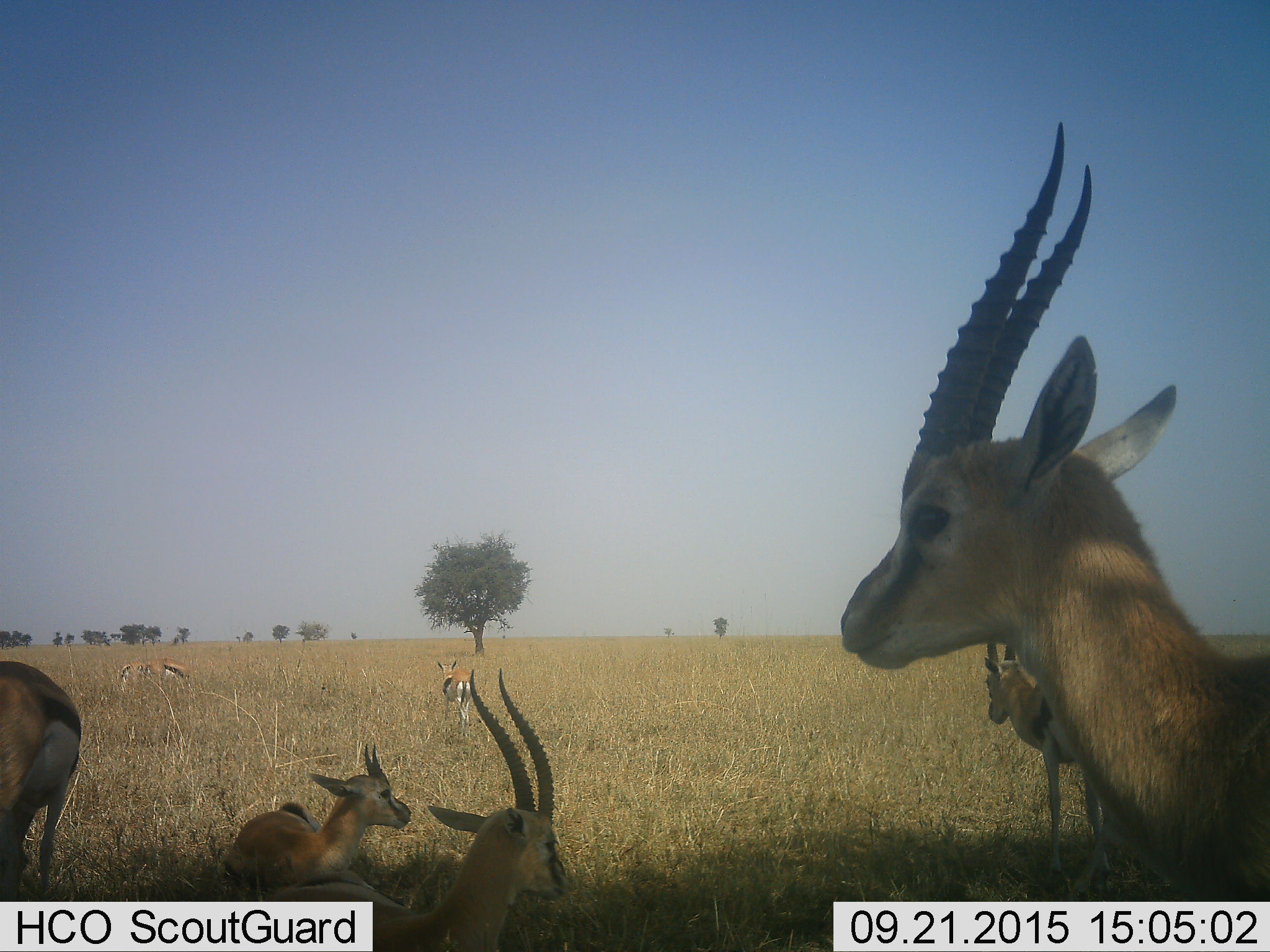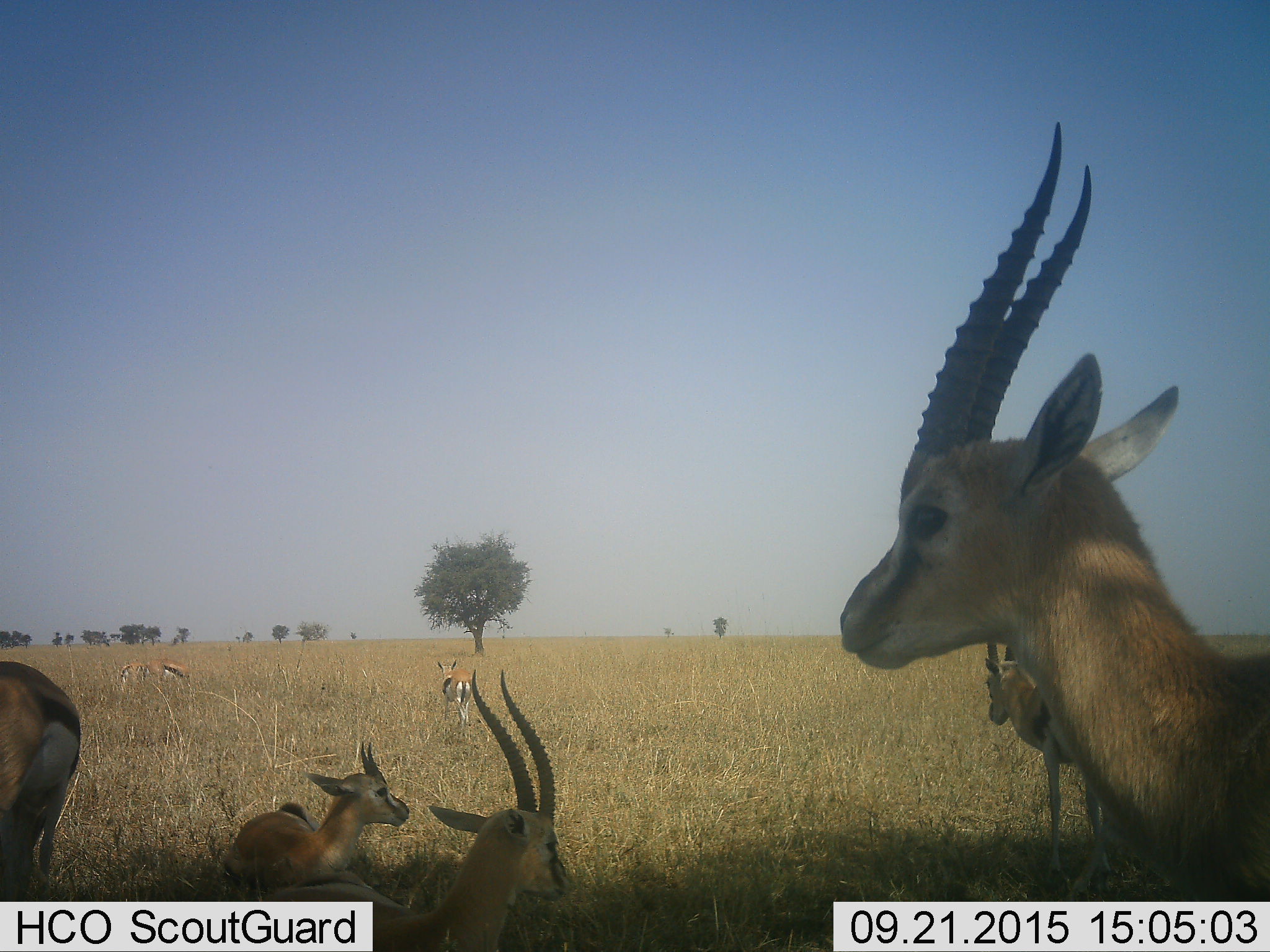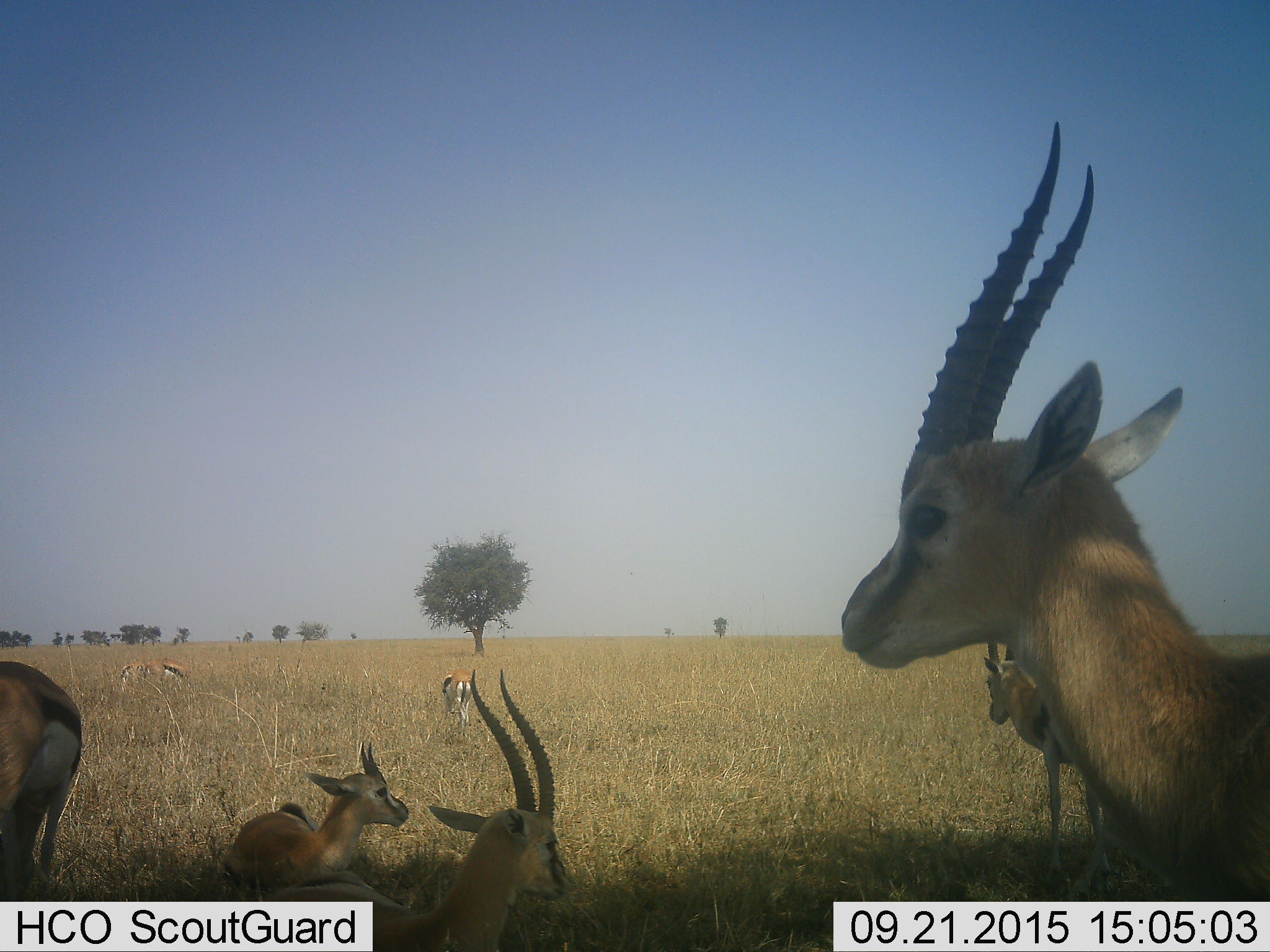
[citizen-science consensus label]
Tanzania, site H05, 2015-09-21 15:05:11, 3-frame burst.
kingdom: Animalia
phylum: Chordata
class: Mammalia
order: Artiodactyla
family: Bovidae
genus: Eudorcas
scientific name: Eudorcas thomsonii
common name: thomson's gazelle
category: gazellethomsons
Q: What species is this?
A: Gazellethomsons (thomson's gazelle) (Eudorcas thomsonii).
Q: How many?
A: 8.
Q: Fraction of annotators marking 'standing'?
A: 78%.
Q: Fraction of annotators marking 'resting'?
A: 100%.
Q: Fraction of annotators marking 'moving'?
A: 0%.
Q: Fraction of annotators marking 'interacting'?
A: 0%.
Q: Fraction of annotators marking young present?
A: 33%.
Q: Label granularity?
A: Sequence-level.